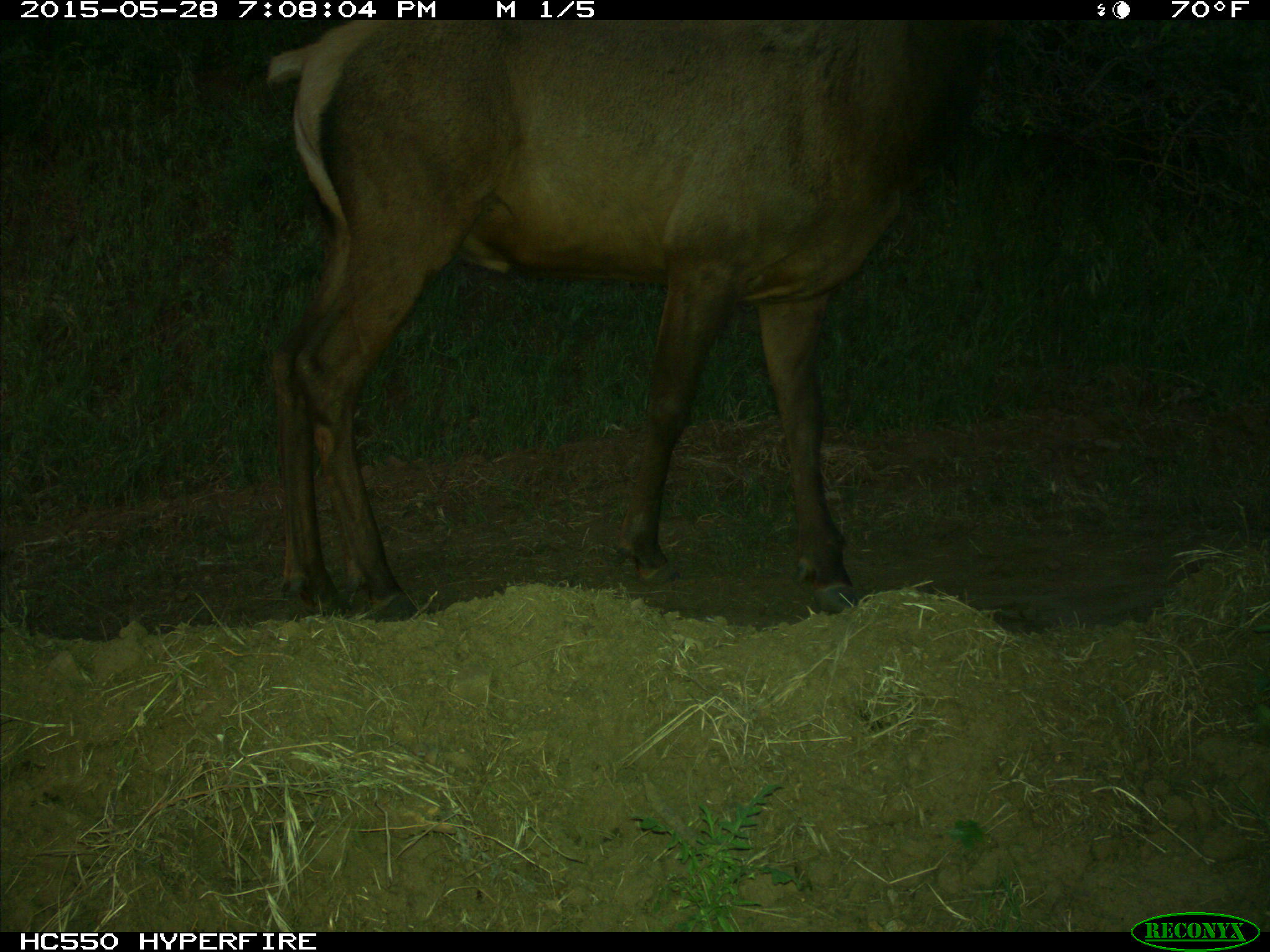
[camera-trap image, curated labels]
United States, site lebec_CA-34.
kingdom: Animalia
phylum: Chordata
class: Mammalia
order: Artiodactyla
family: Cervidae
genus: Cervus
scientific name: Cervus canadensis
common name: elk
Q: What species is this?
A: Cervus canadensis (elk).